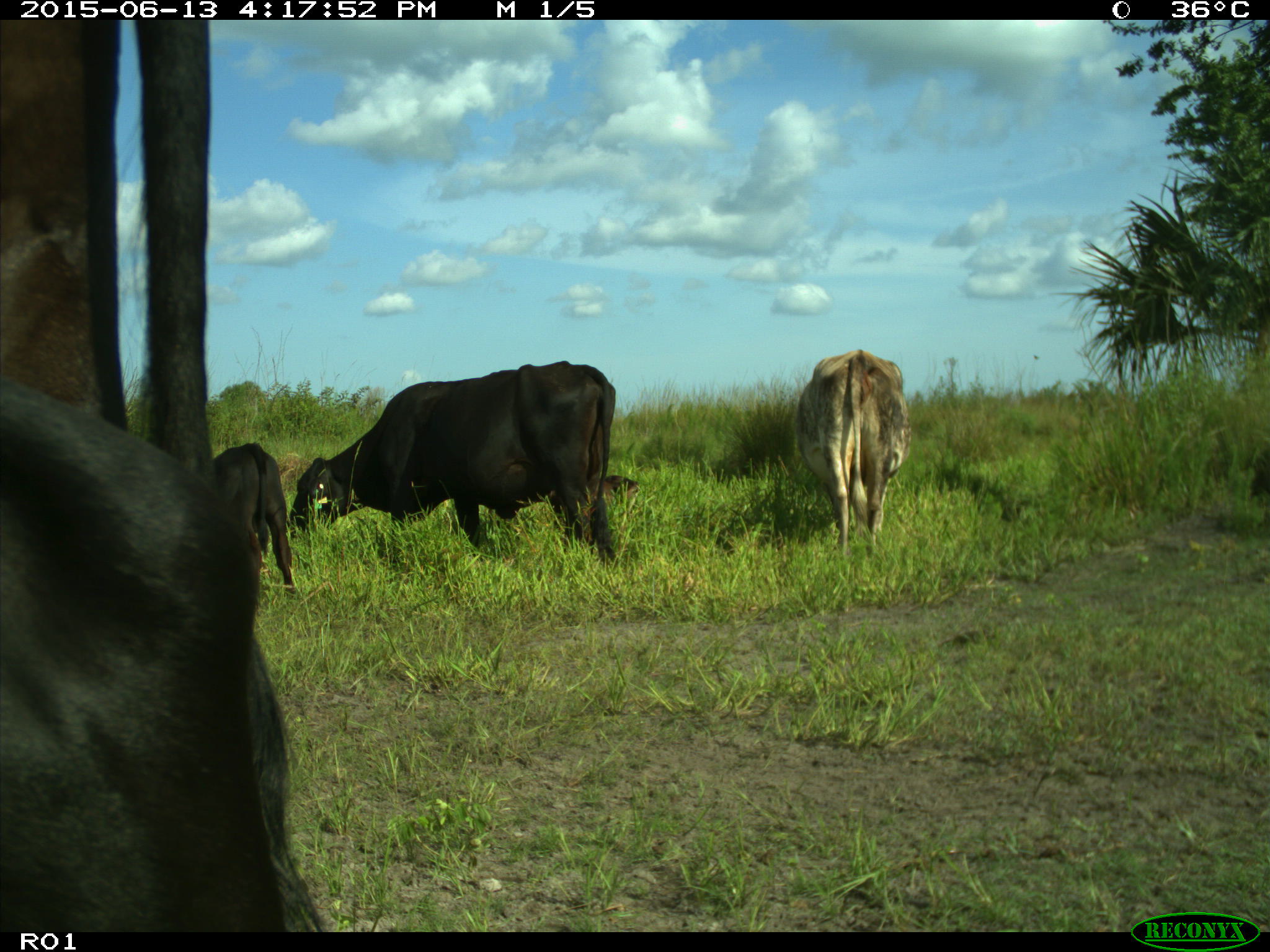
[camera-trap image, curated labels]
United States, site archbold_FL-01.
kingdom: Animalia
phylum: Chordata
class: Mammalia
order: Artiodactyla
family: Bovidae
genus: Bos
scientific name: Bos taurus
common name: domestic cow